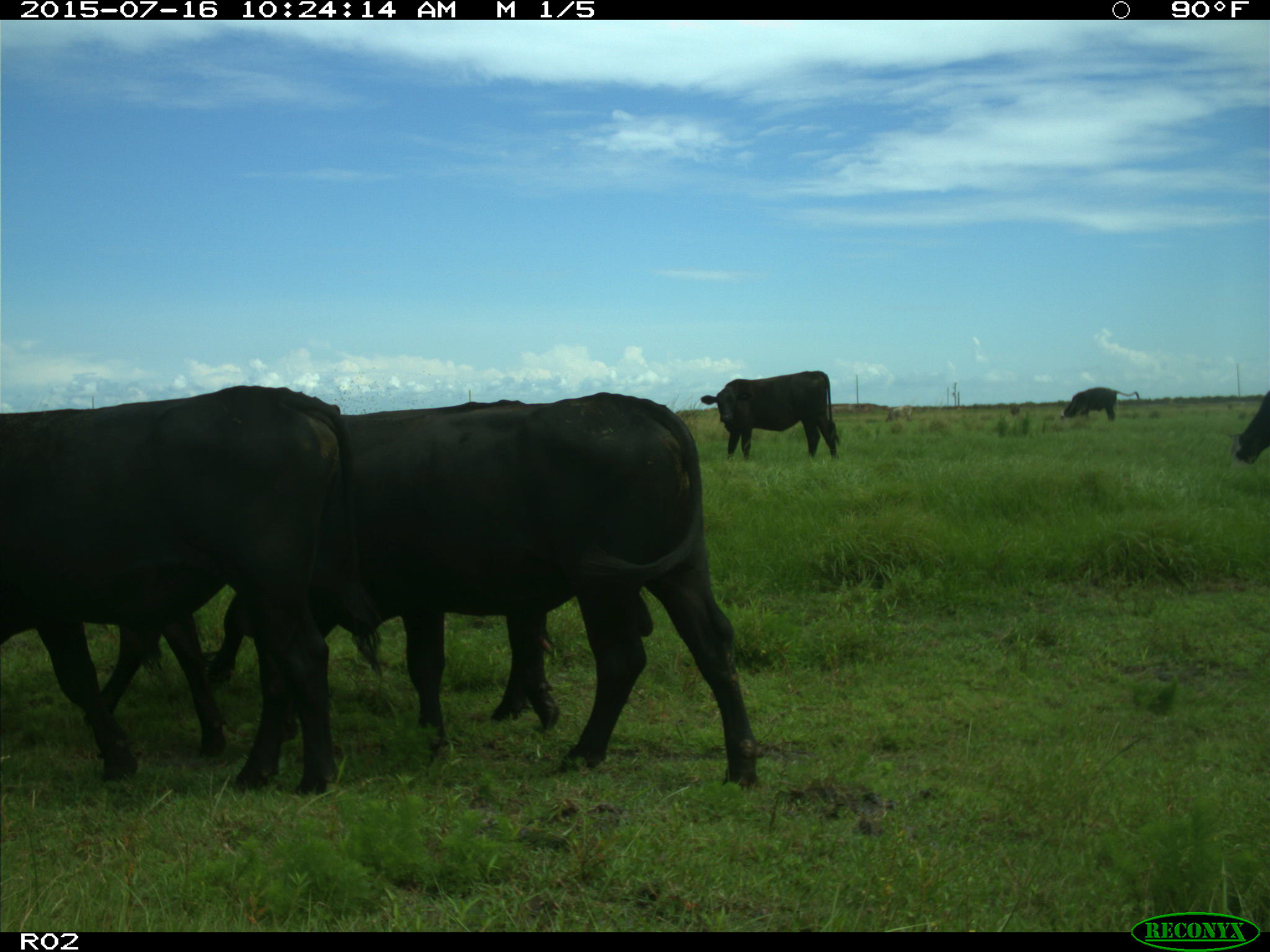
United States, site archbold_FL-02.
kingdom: Animalia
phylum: Chordata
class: Mammalia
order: Artiodactyla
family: Bovidae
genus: Bos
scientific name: Bos taurus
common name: domestic cow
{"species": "Bos taurus (domestic cow)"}